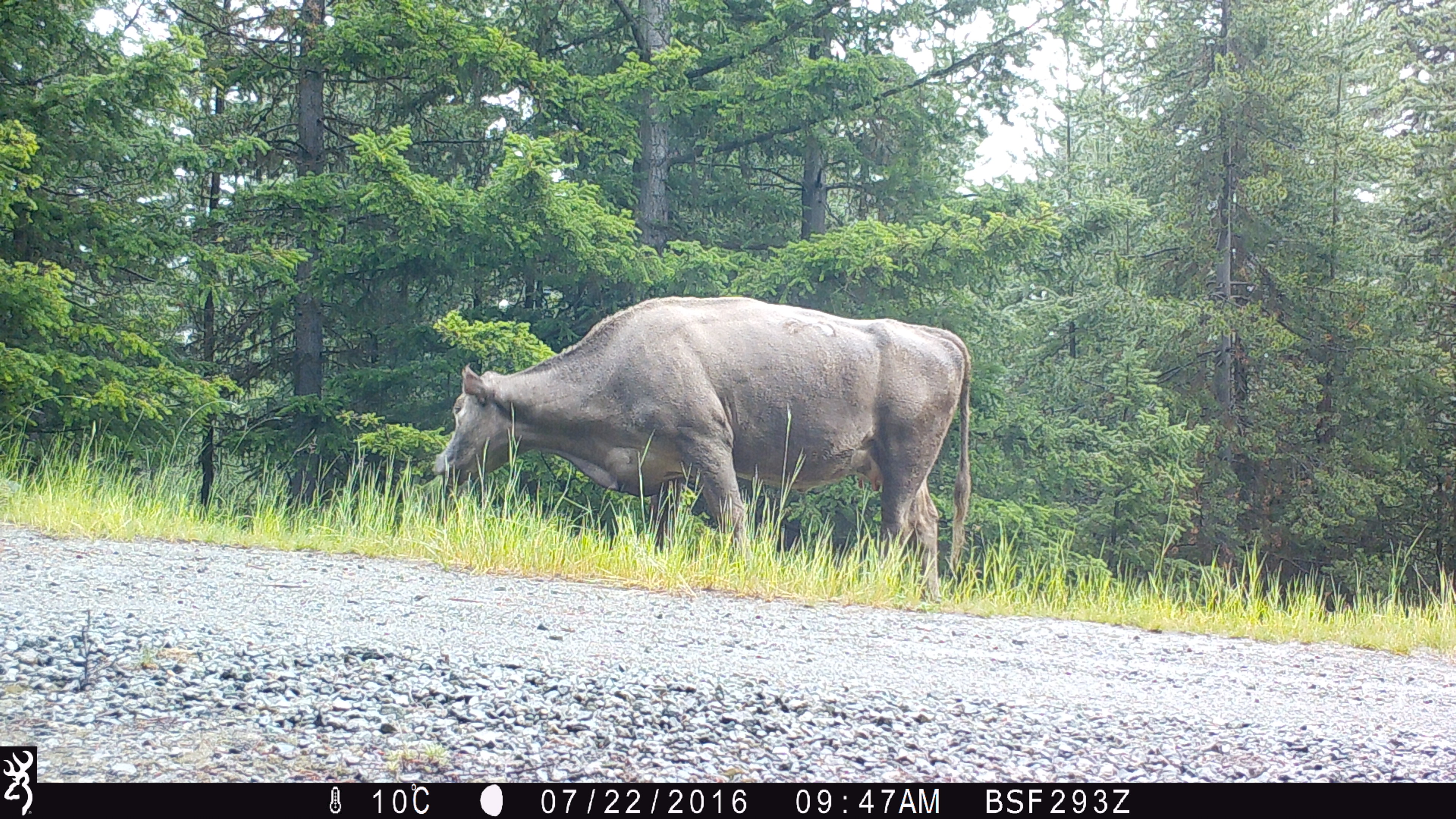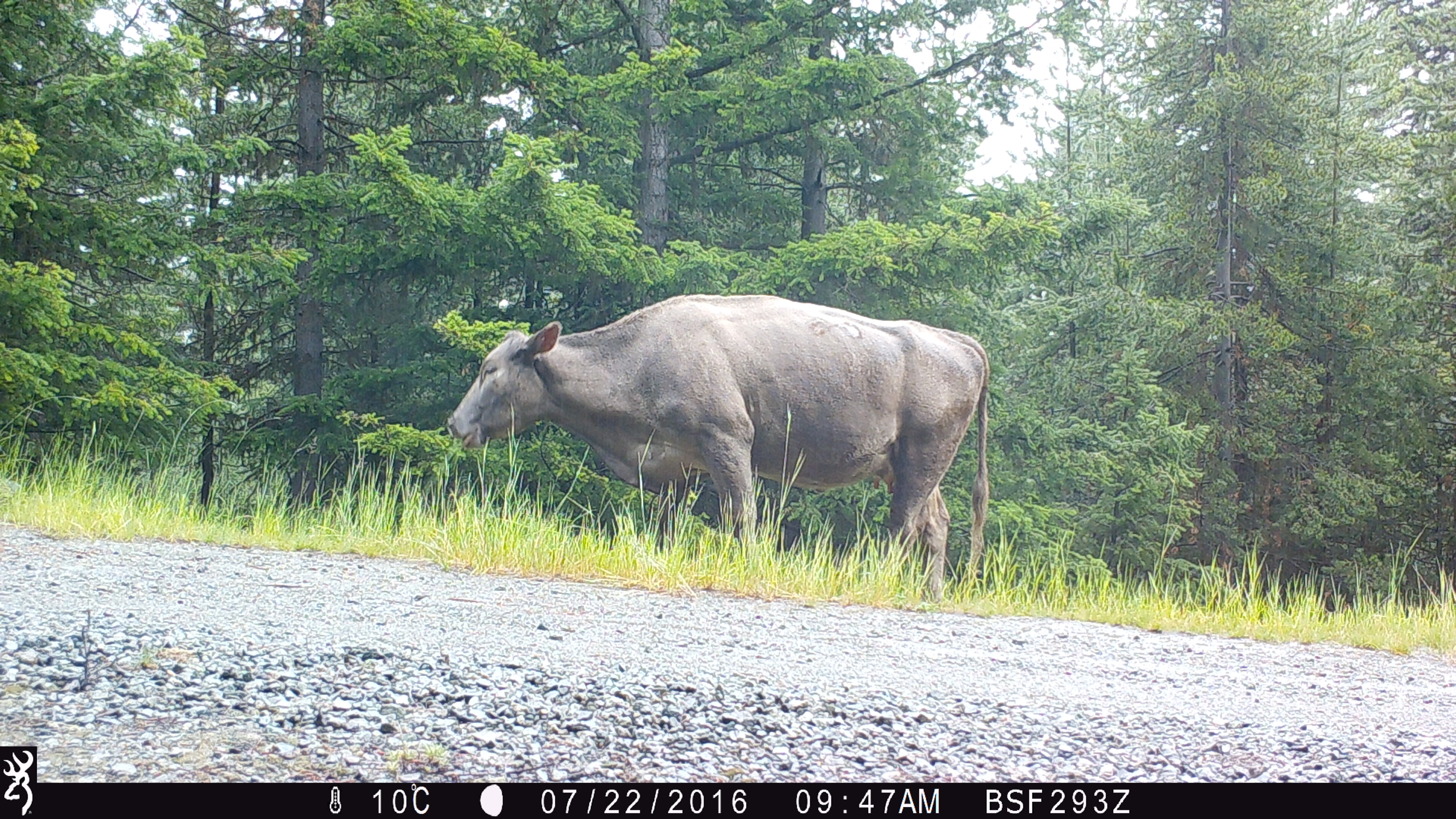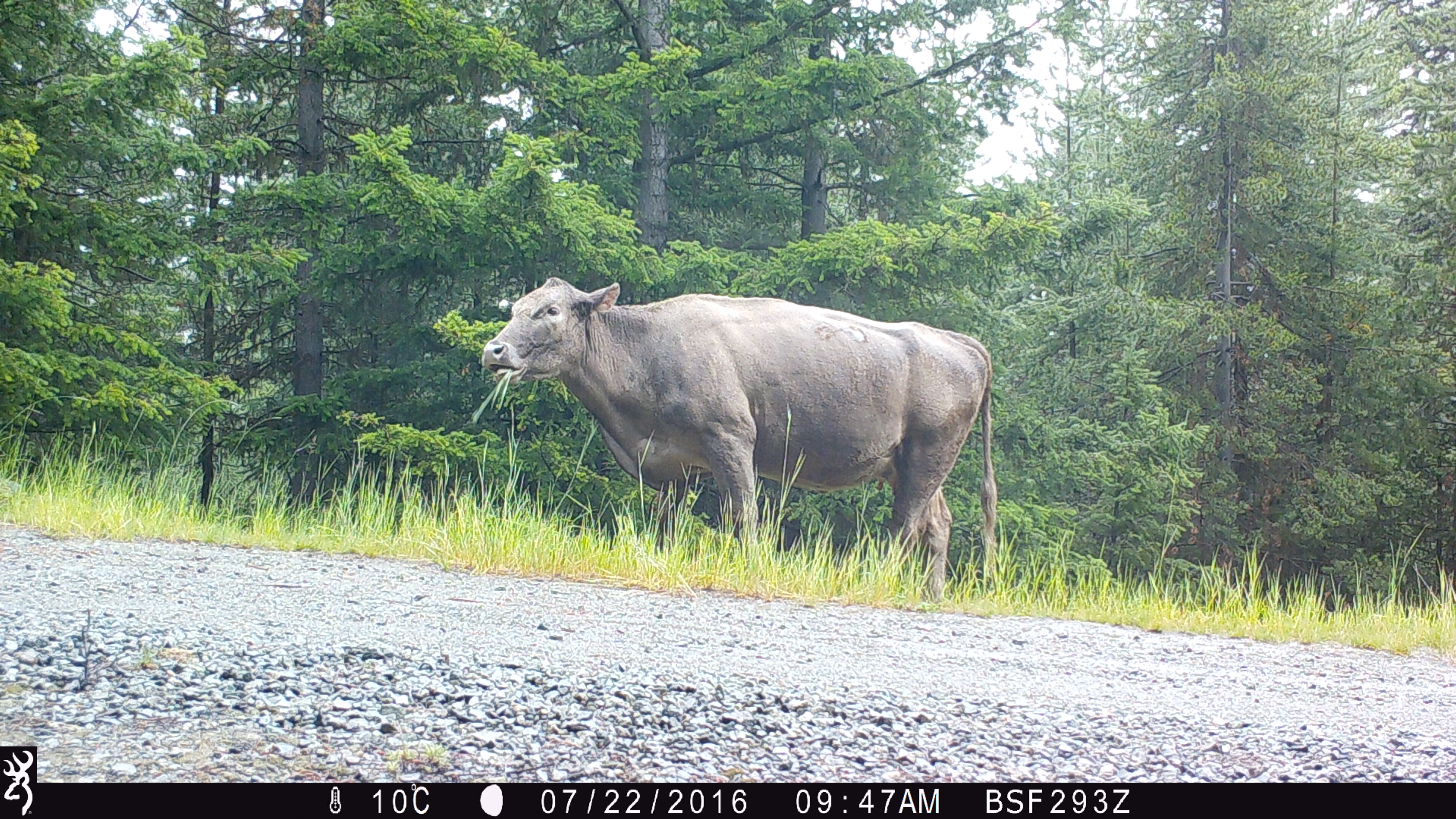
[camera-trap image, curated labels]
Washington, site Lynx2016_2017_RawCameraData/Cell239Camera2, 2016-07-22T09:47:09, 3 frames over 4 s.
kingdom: Animalia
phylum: Chordata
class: Mammalia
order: Artiodactyla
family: Bovidae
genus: Bos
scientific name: Bos taurus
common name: domestic cattle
Domestic cattle (Bos taurus). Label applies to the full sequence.